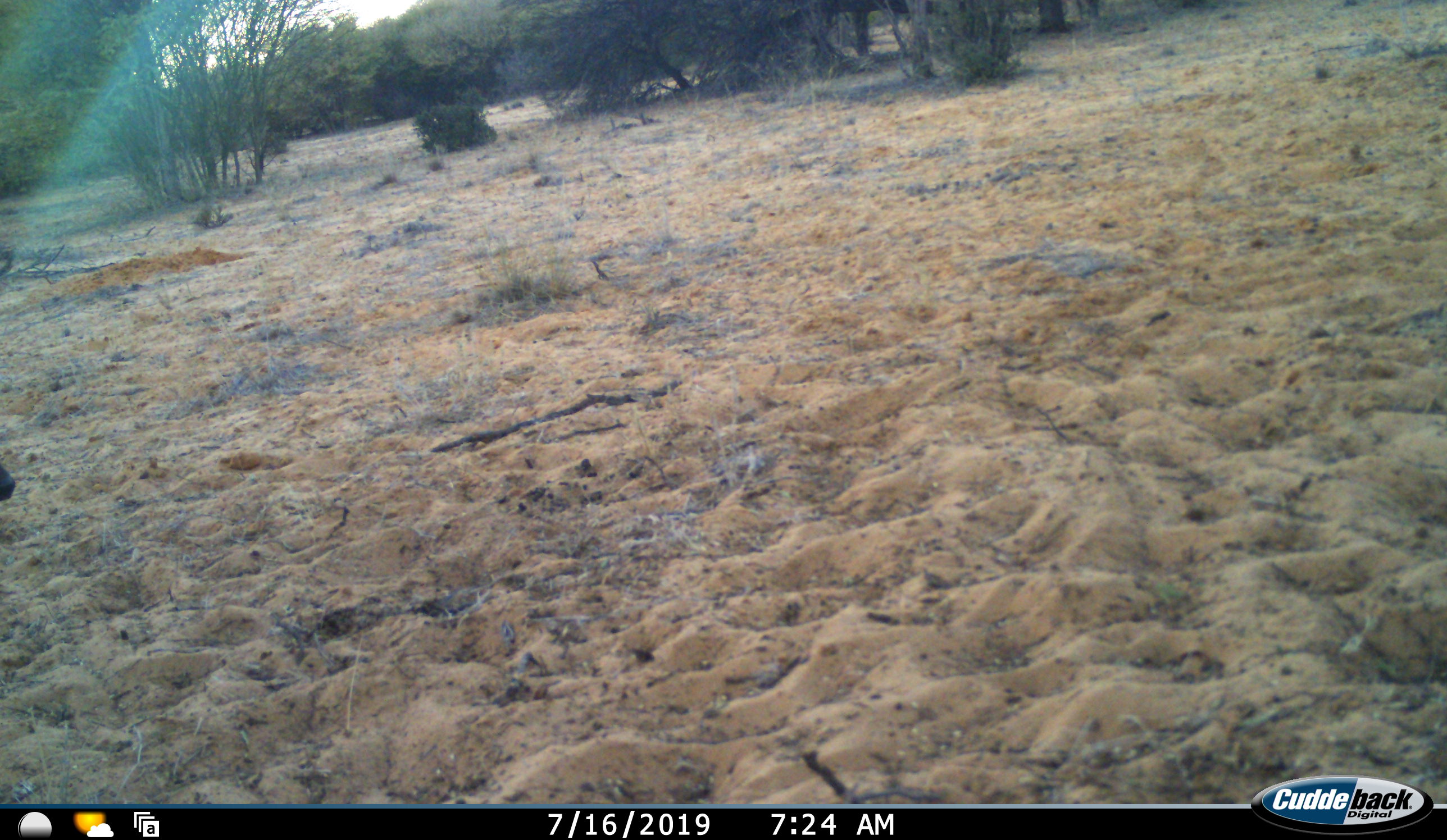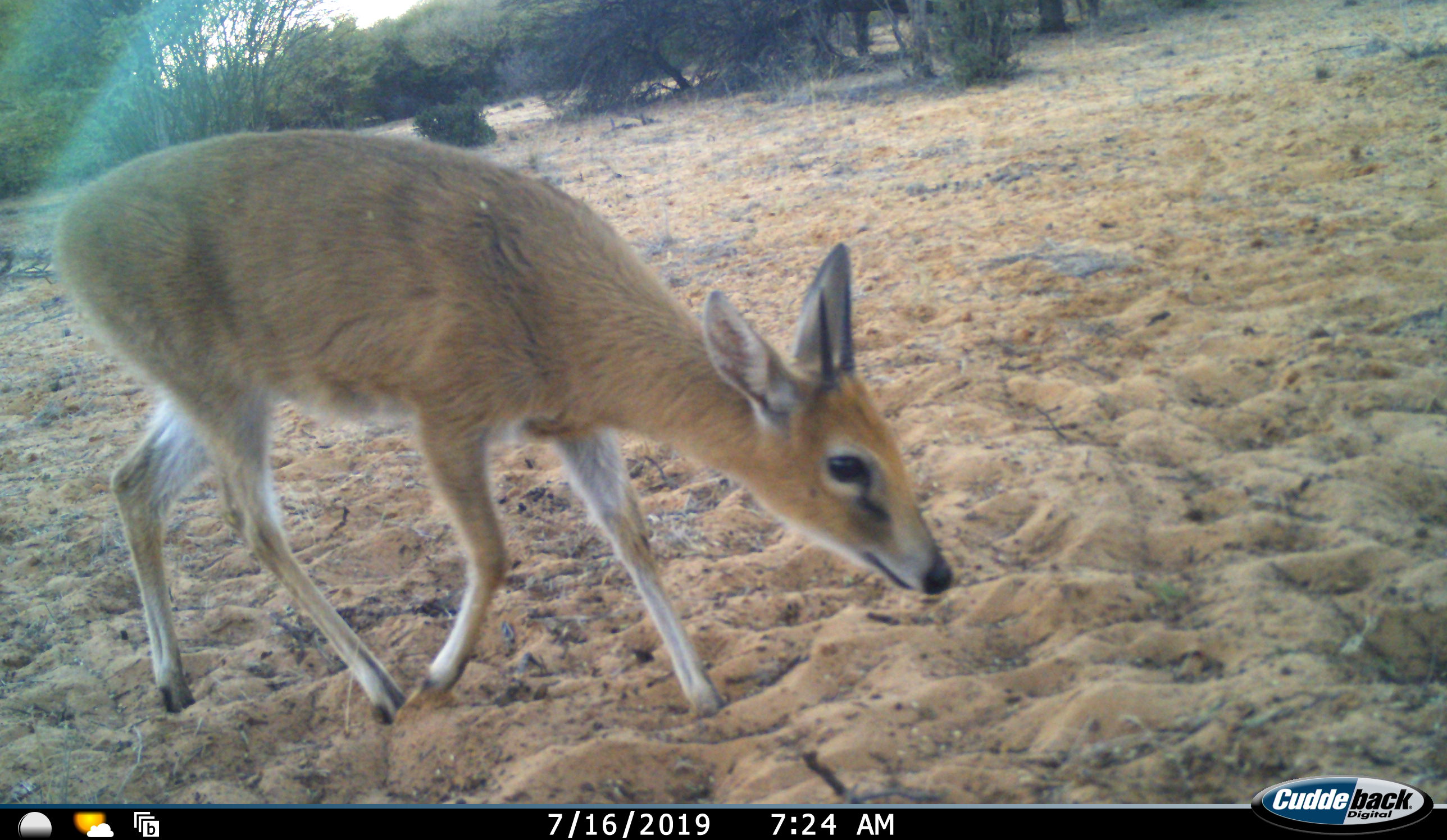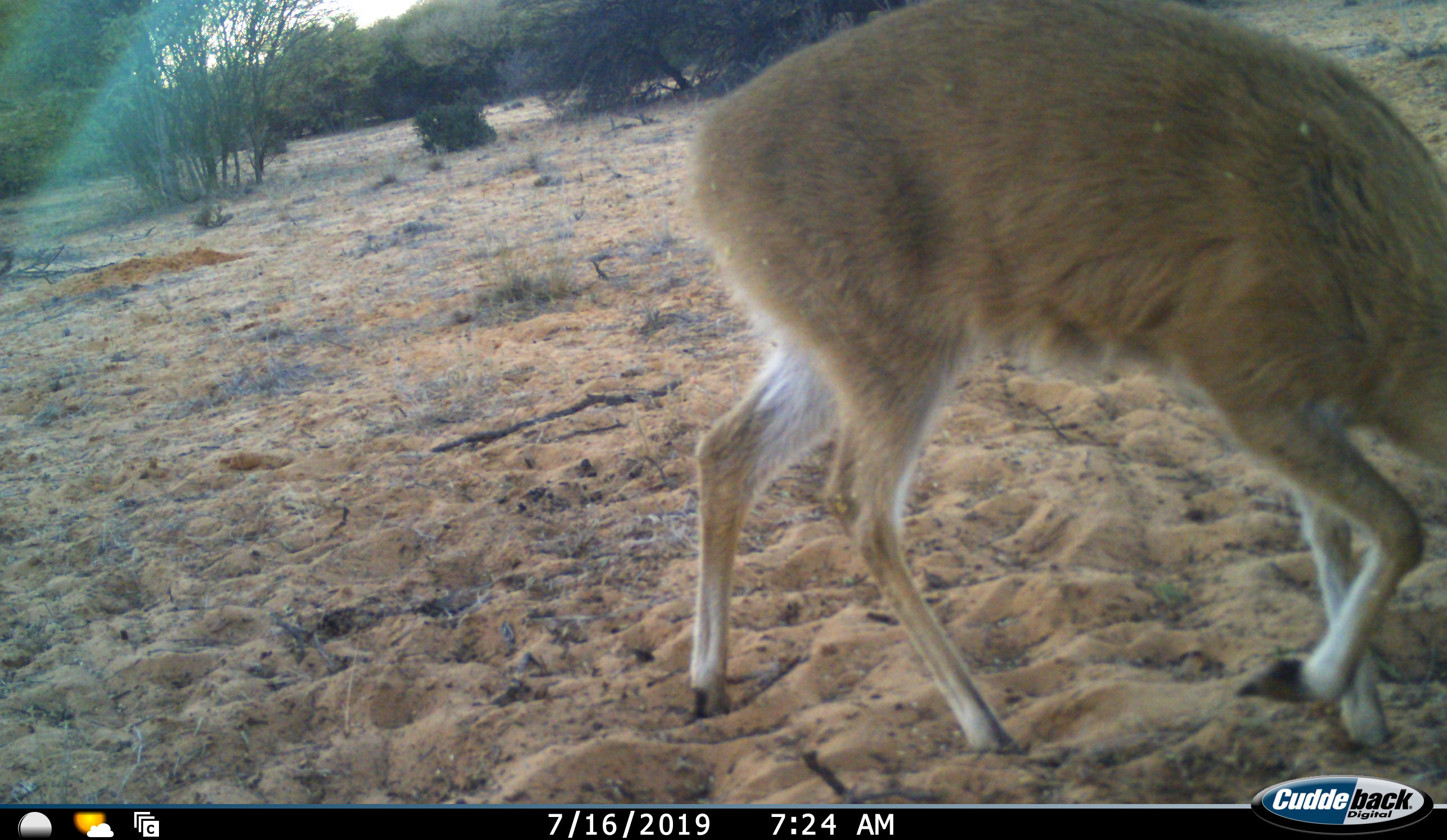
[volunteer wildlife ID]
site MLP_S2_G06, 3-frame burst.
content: unidentified animal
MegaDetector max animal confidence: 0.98